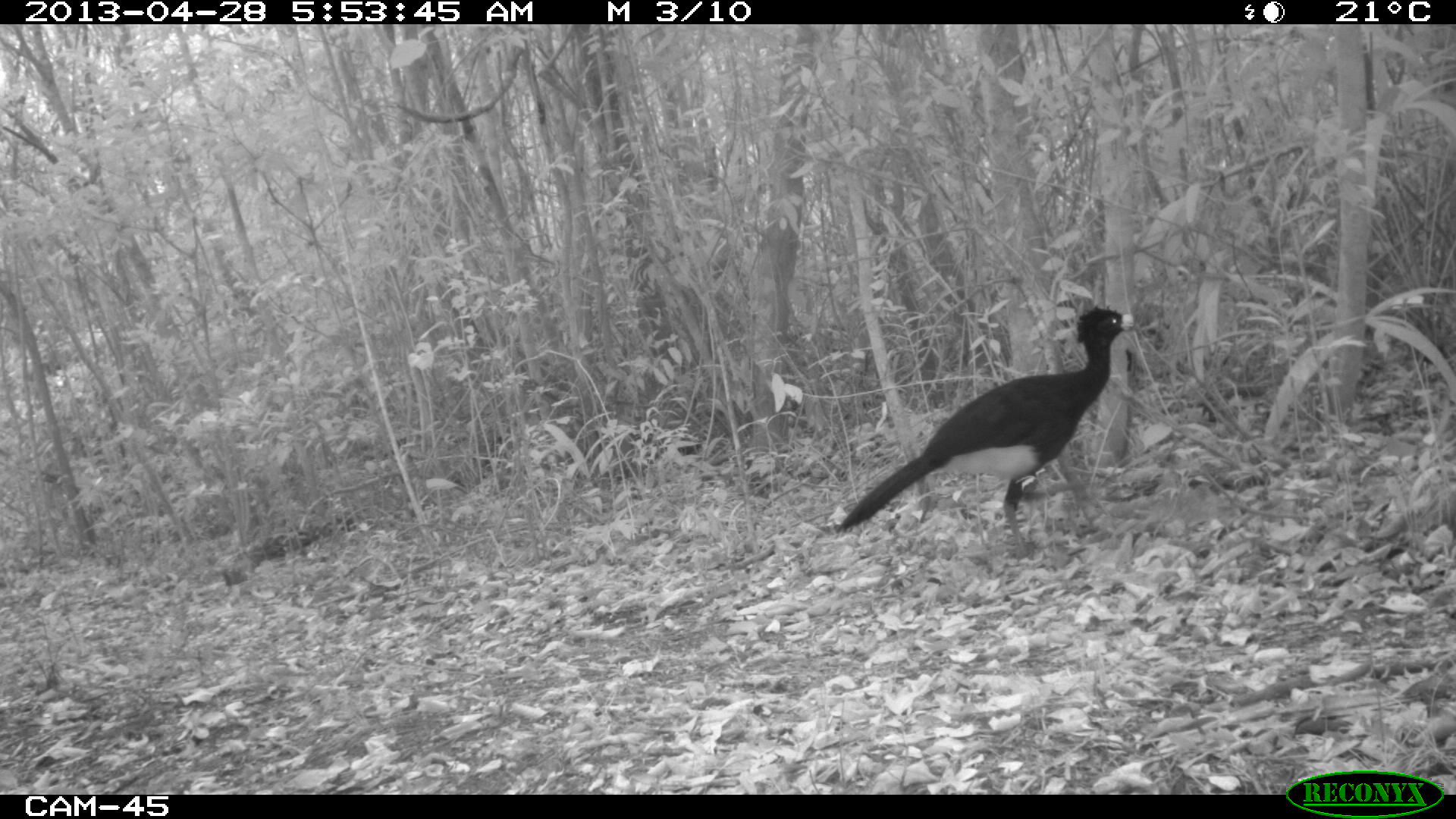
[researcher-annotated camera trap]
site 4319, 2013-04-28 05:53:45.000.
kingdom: Animalia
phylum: Chordata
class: Aves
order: Galliformes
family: Cracidae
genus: Crax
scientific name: Crax rubra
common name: great curassow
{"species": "Crax rubra (great curassow)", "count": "1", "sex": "male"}